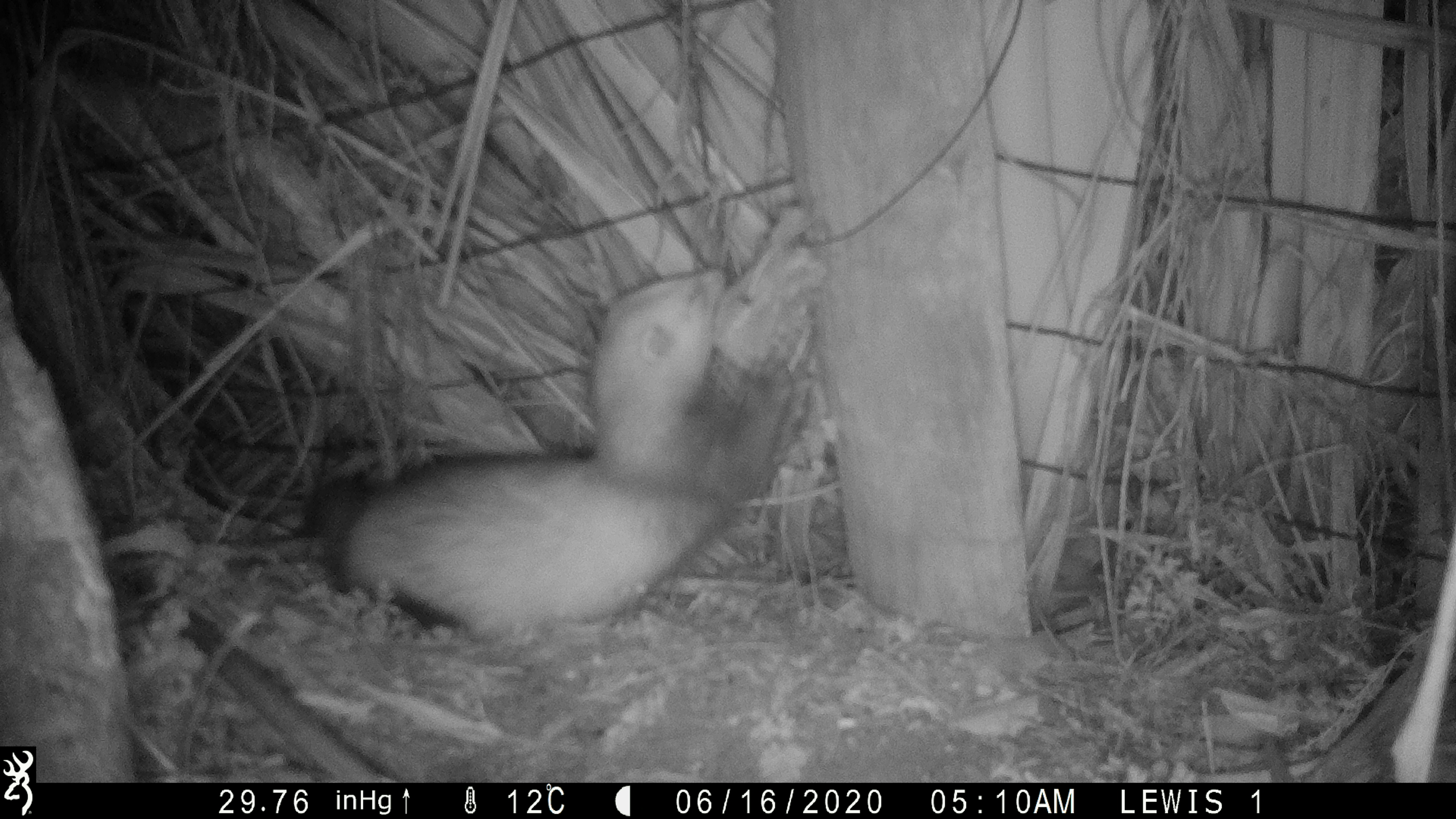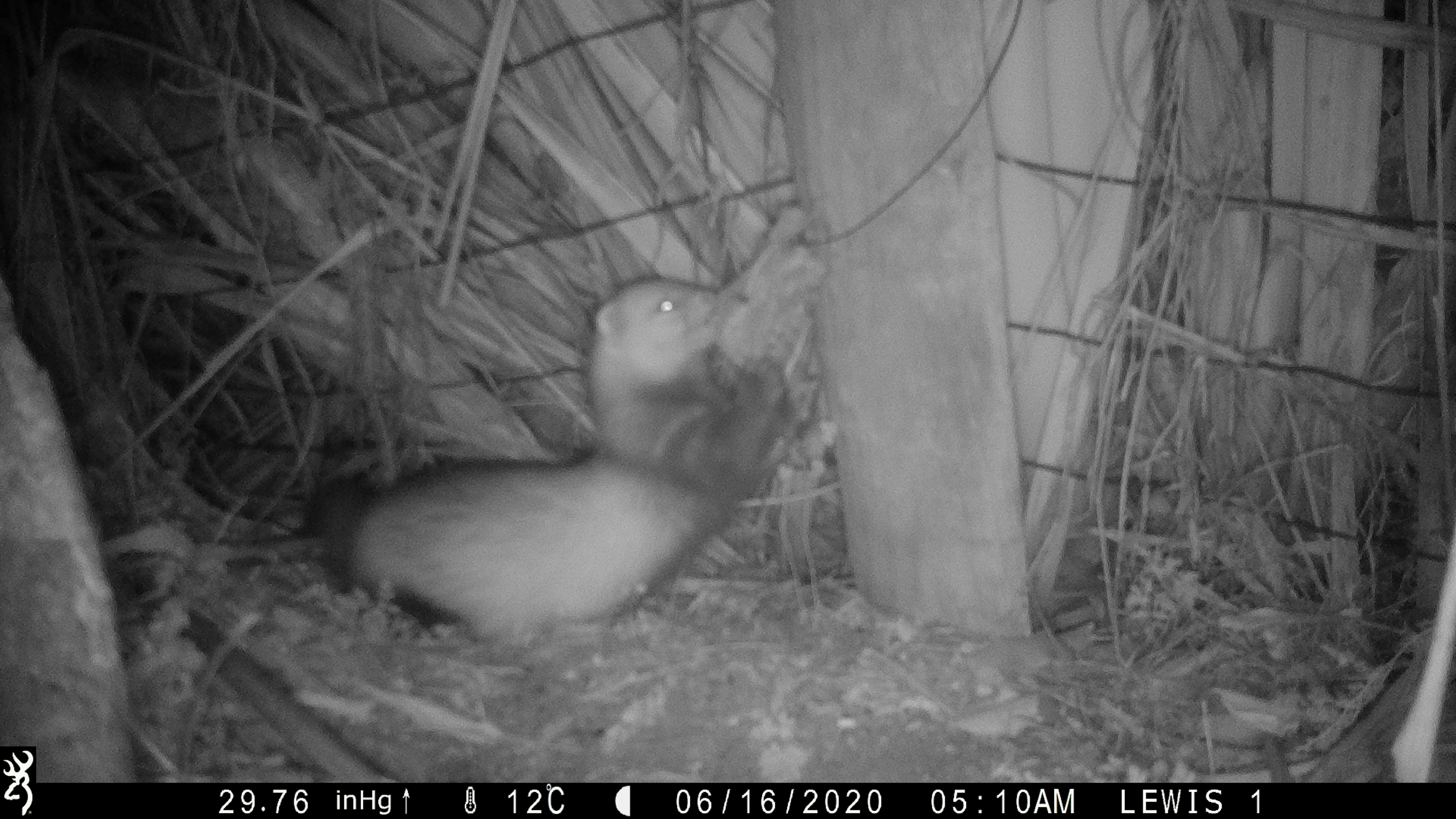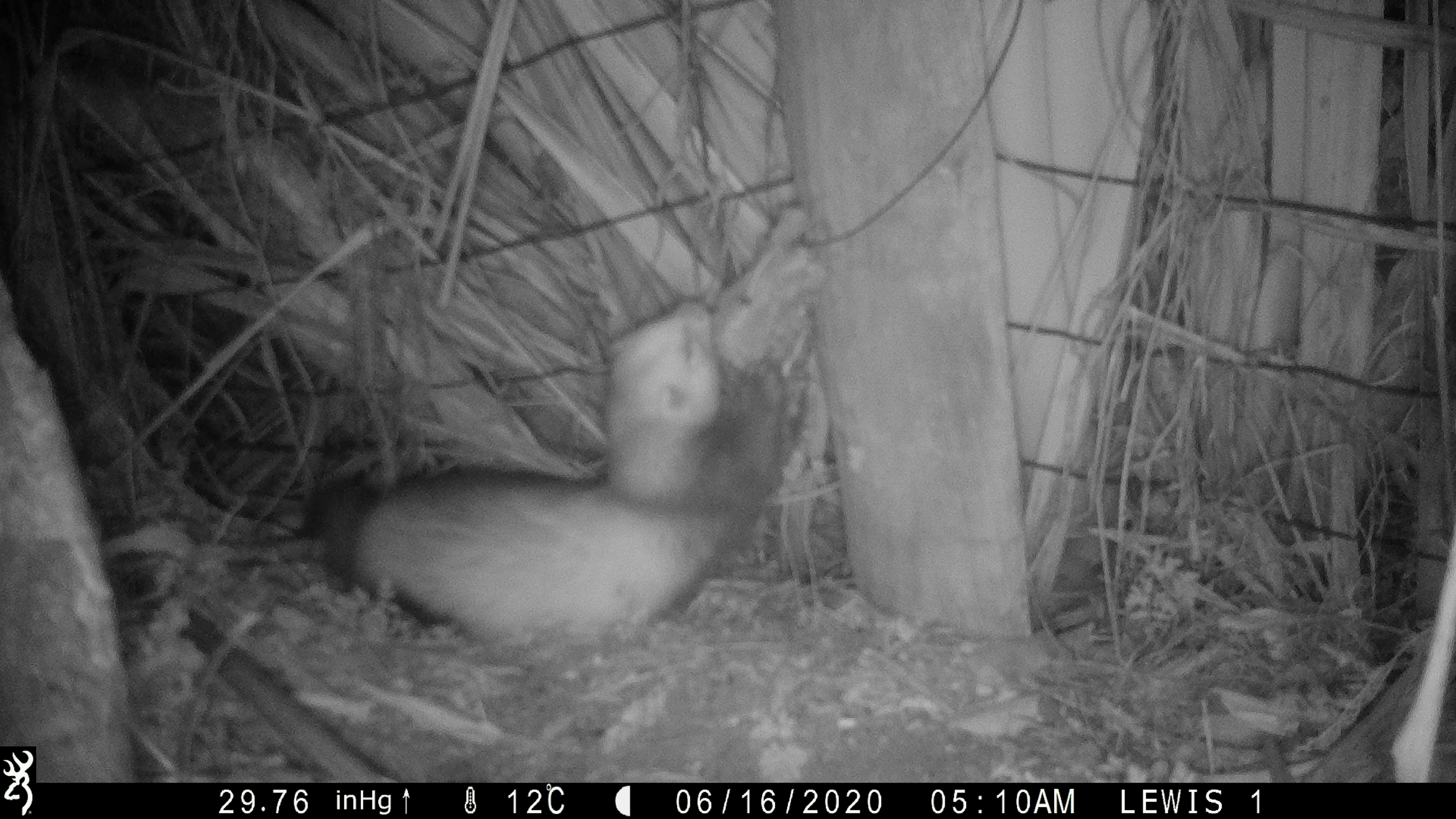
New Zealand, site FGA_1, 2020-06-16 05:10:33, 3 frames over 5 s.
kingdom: Animalia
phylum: Chordata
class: Mammalia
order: Carnivora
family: Mustelidae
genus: Mustela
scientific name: Mustela furo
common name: ferret